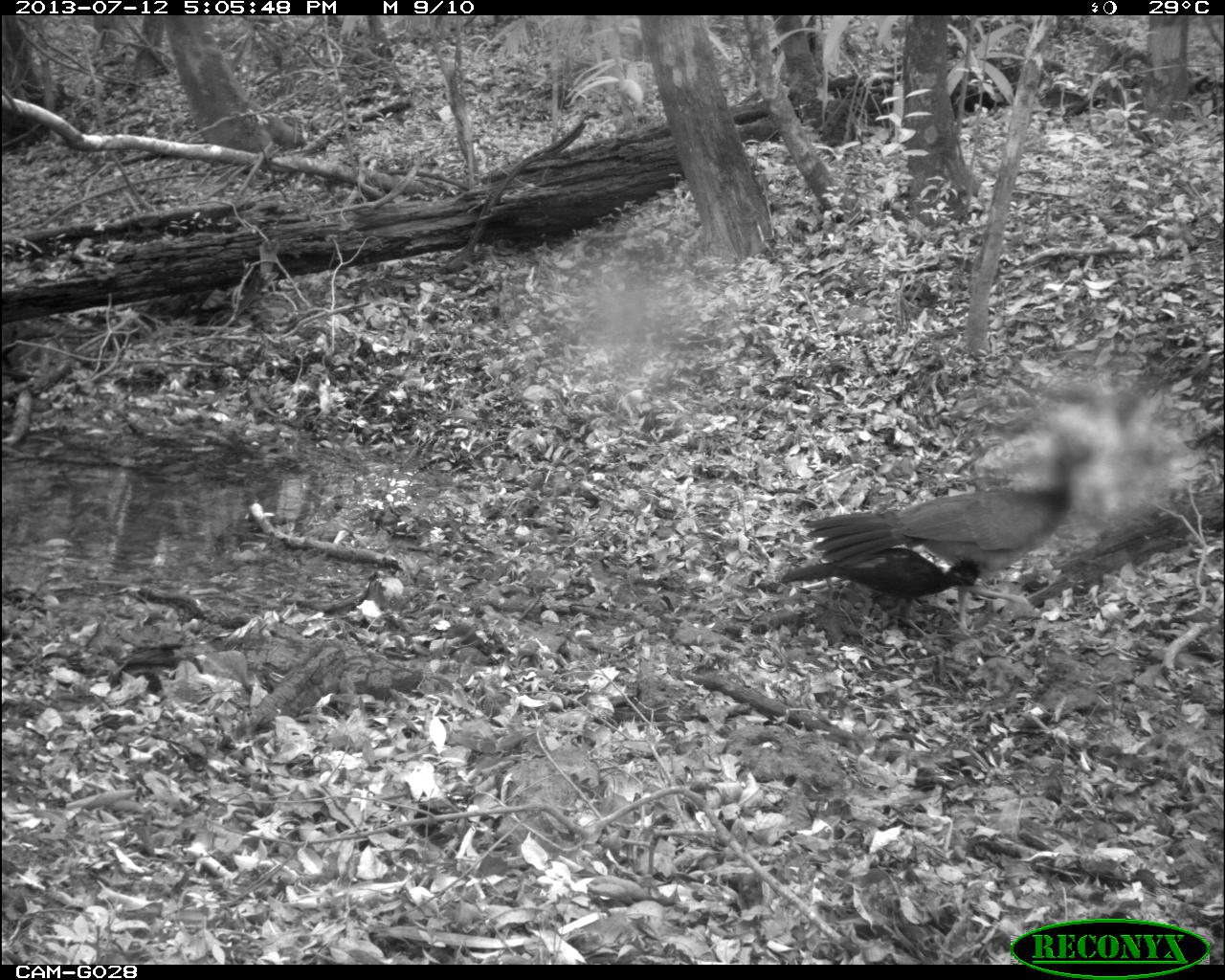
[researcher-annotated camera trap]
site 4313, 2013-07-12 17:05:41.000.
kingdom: Animalia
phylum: Chordata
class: Aves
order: Galliformes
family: Cracidae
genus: Crax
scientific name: Crax rubra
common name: great curassow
Crax rubra (great curassow), count 1, sex female.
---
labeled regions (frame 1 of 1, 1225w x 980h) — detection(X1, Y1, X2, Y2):
crax rubra: detection(797, 429, 1098, 636); detection(781, 548, 982, 640)